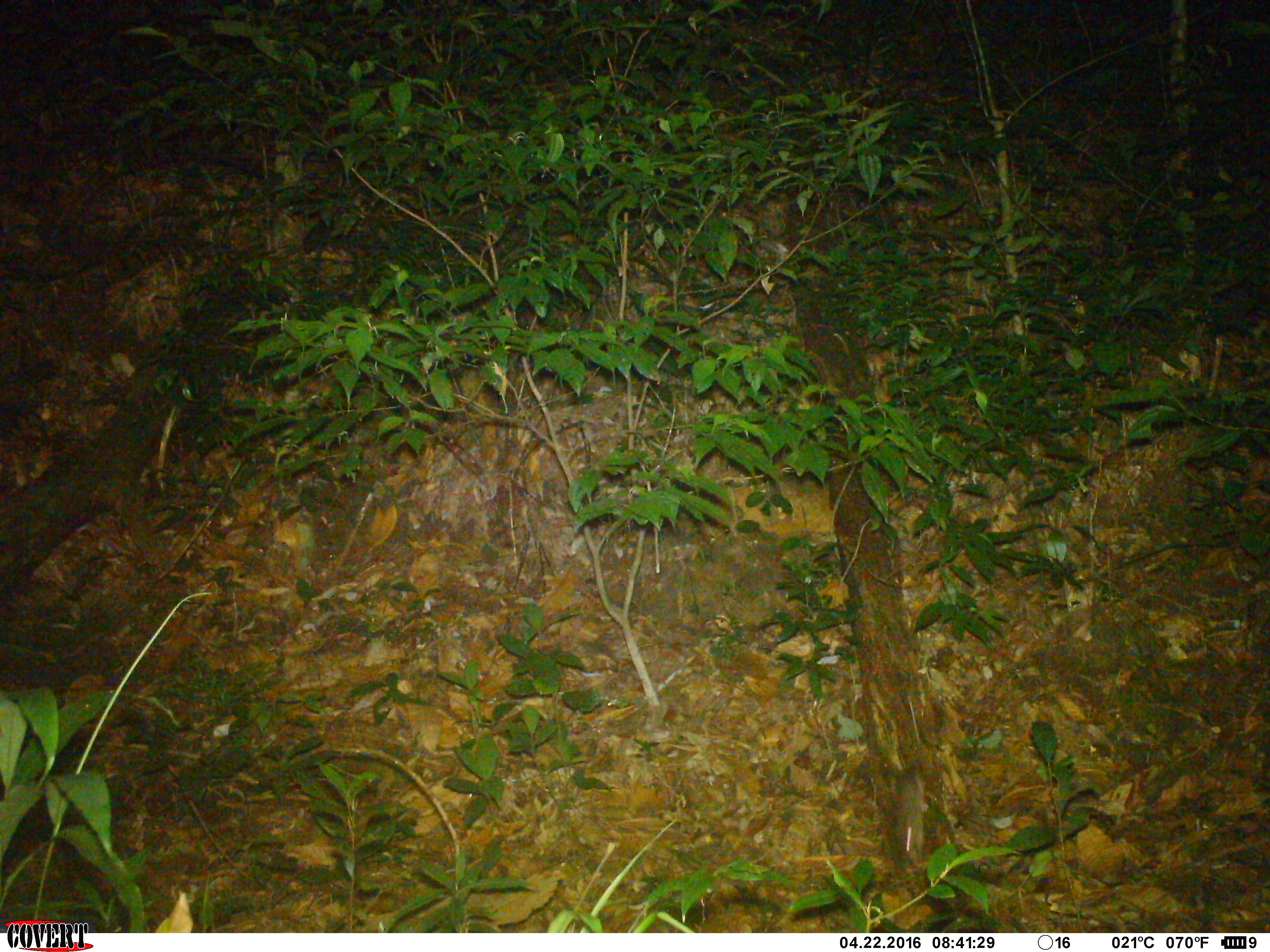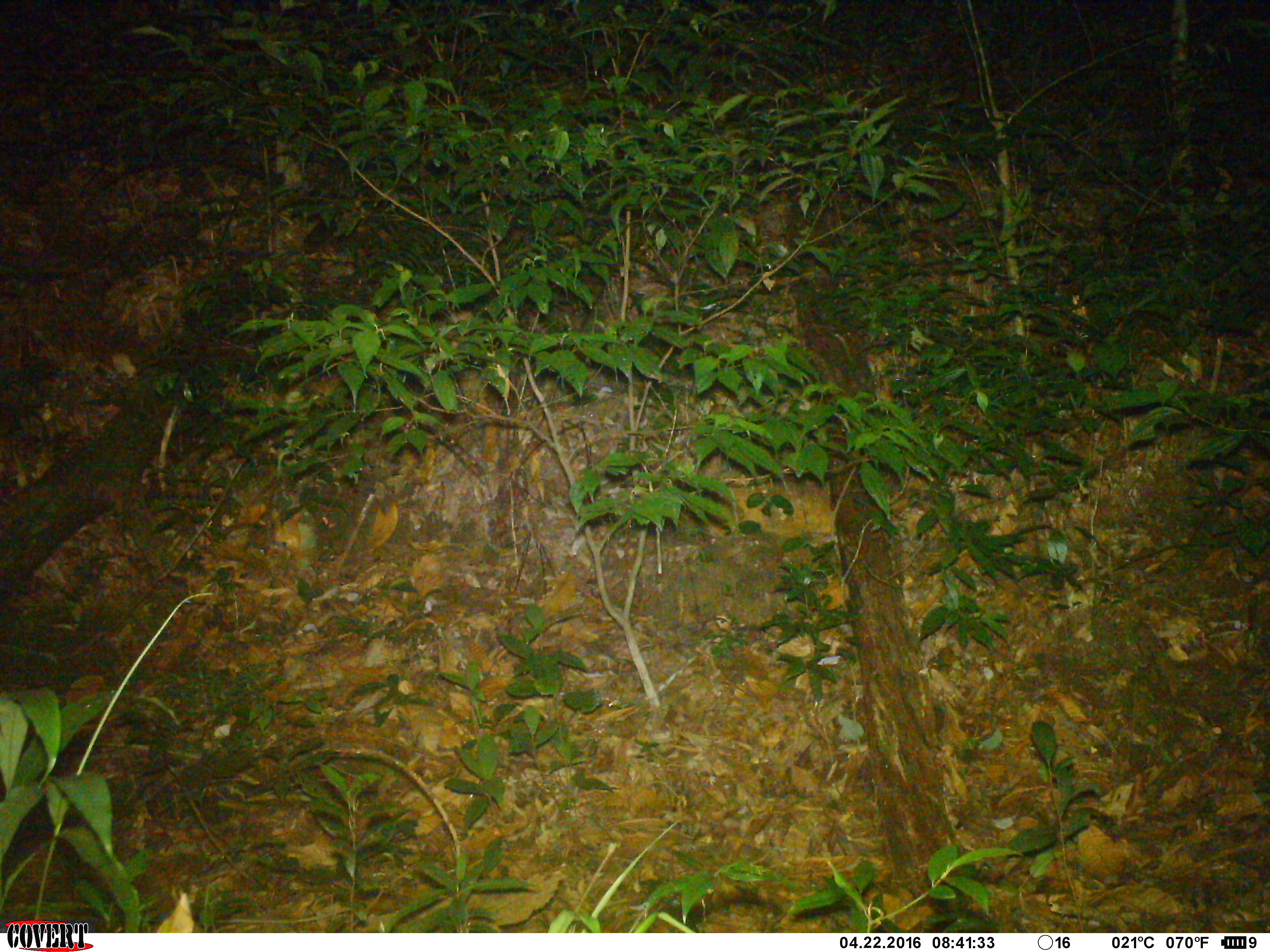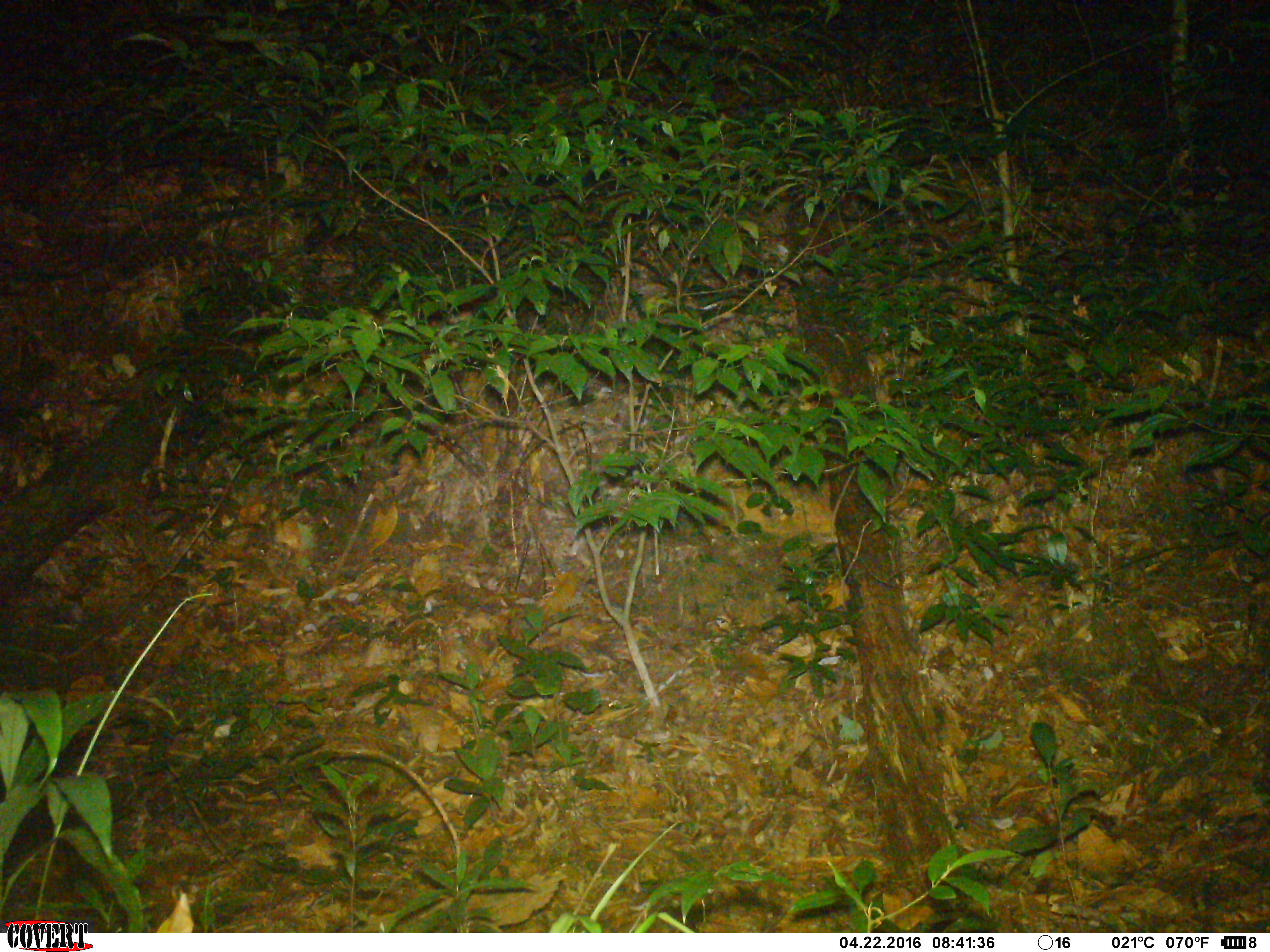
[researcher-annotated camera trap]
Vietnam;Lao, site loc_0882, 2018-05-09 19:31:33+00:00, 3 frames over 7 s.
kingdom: Animalia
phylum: Chordata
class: Mammalia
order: Rodentia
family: Muridae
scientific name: Muridae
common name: old-world mice and rats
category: unidentified murid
Unidentified murid (old-world mice and rats) (Muridae). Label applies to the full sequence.